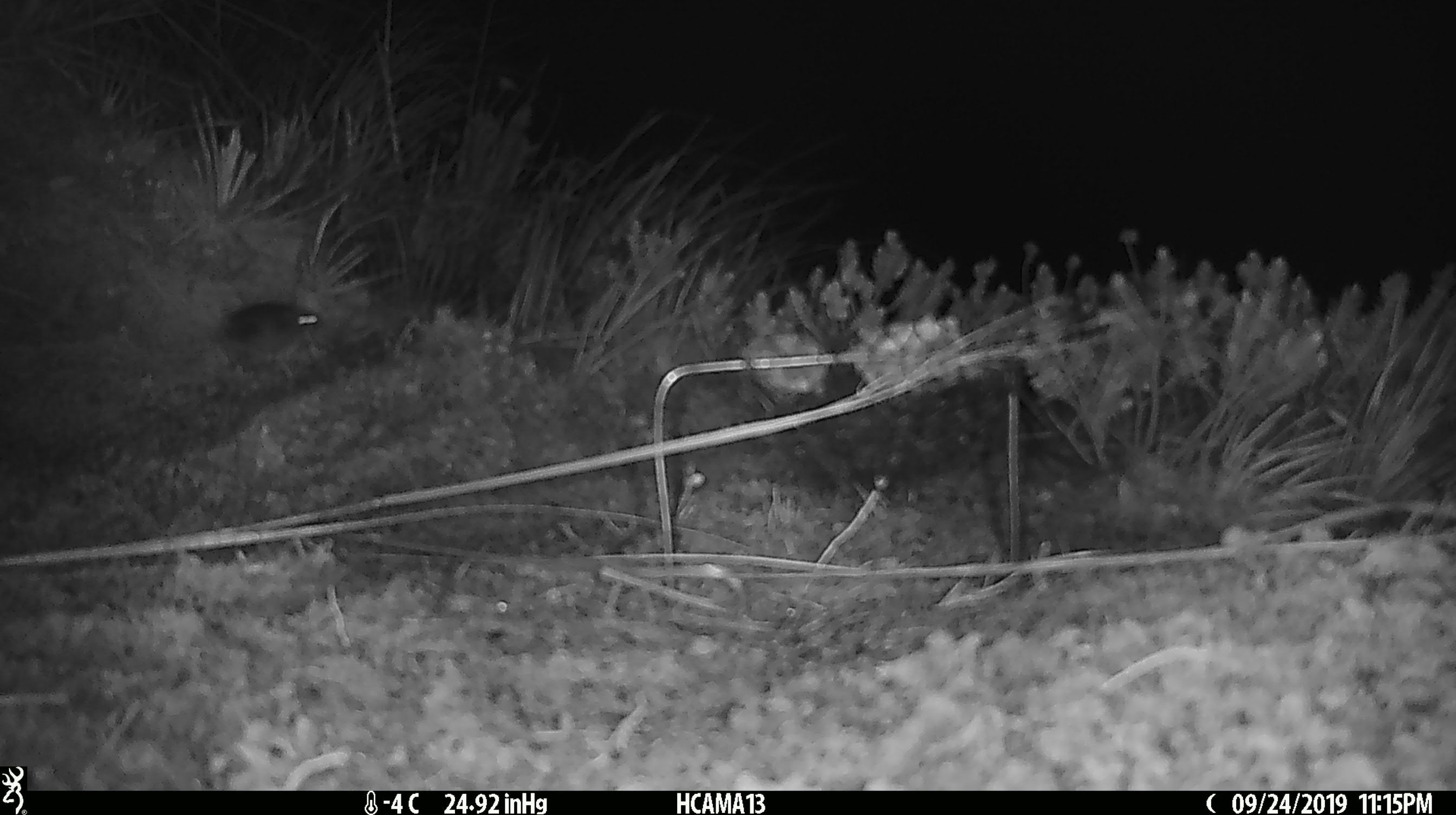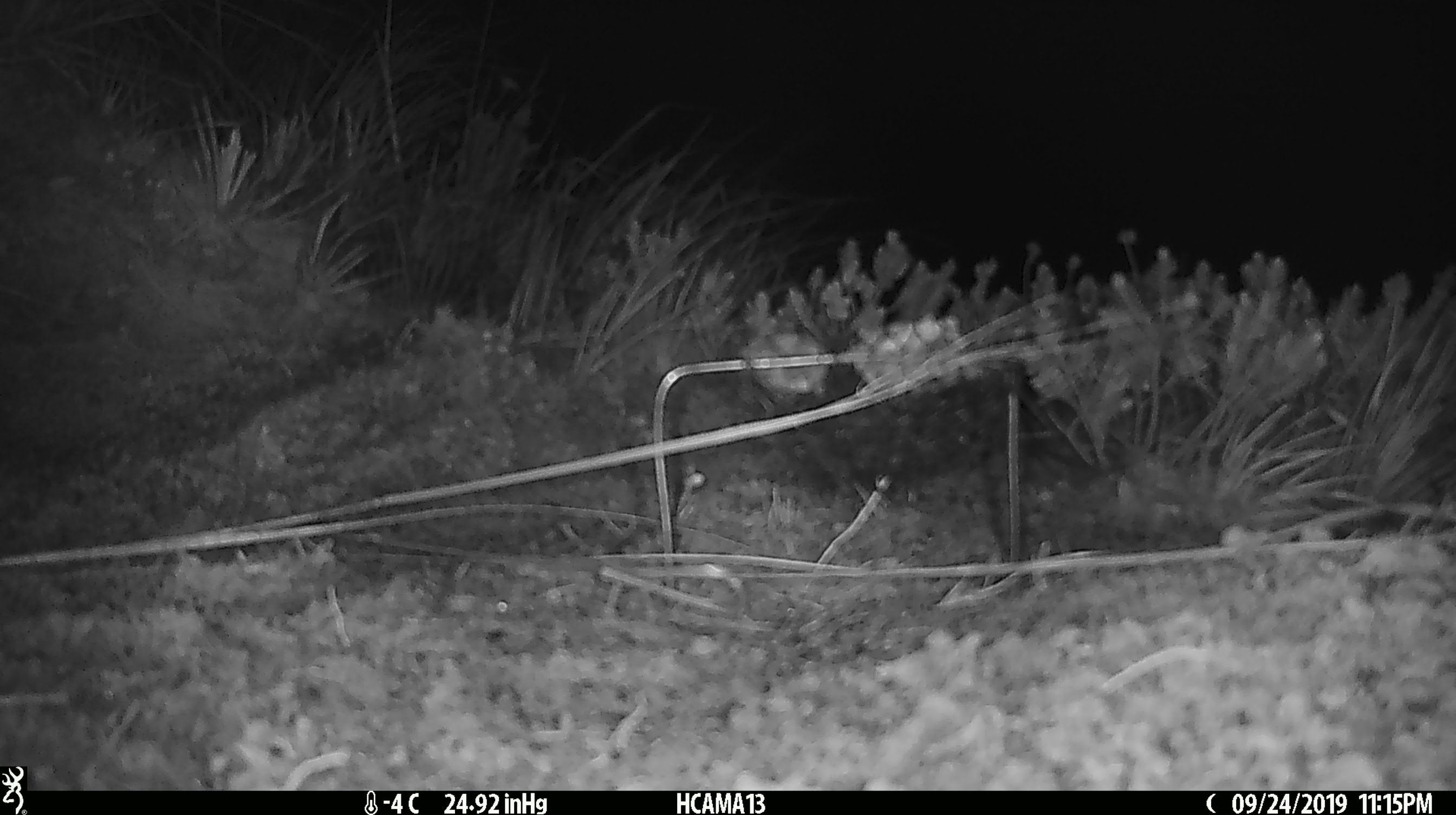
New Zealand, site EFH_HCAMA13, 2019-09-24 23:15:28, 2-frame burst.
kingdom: Animalia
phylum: Chordata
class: Mammalia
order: Rodentia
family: Muridae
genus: Mus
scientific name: Mus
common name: mouse